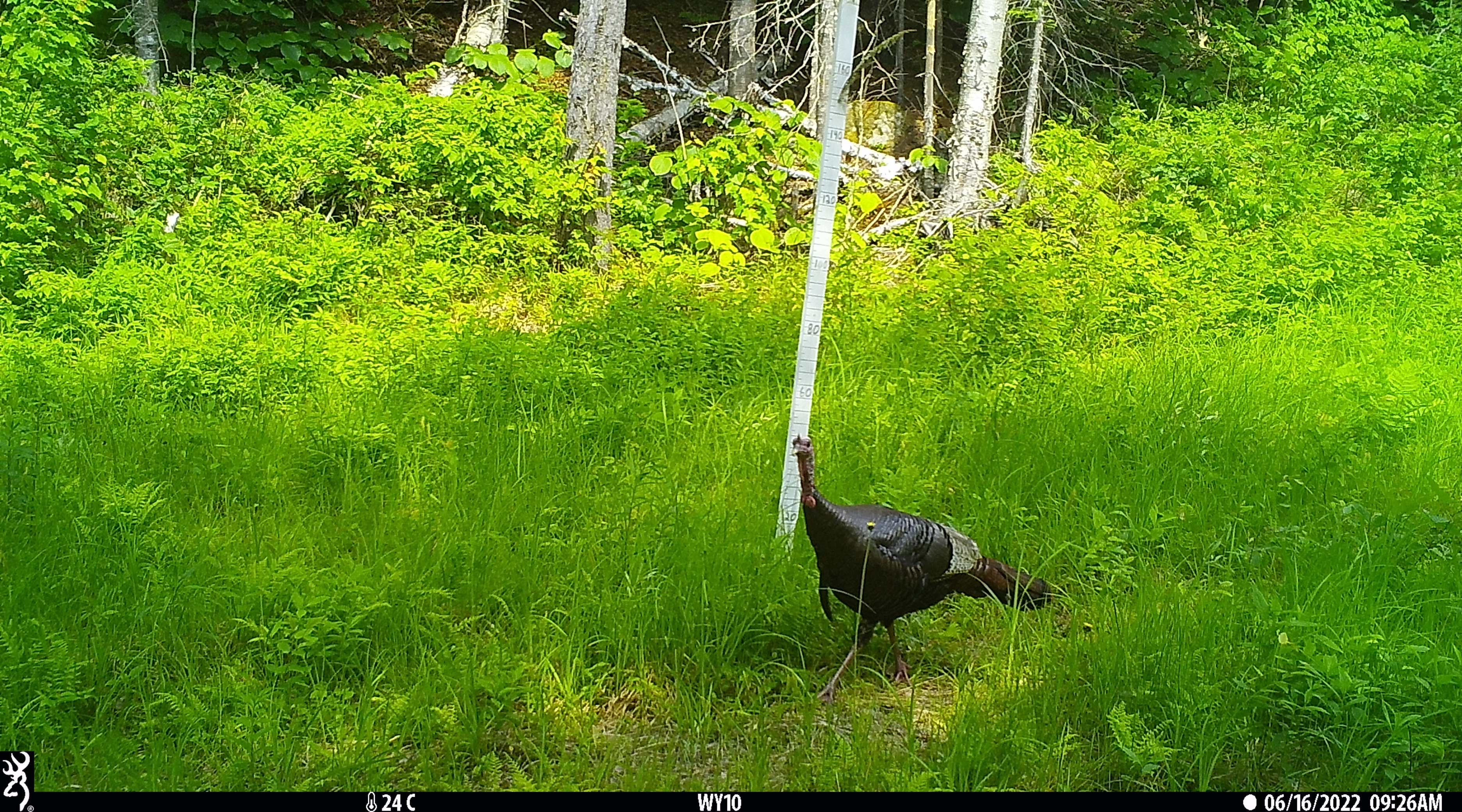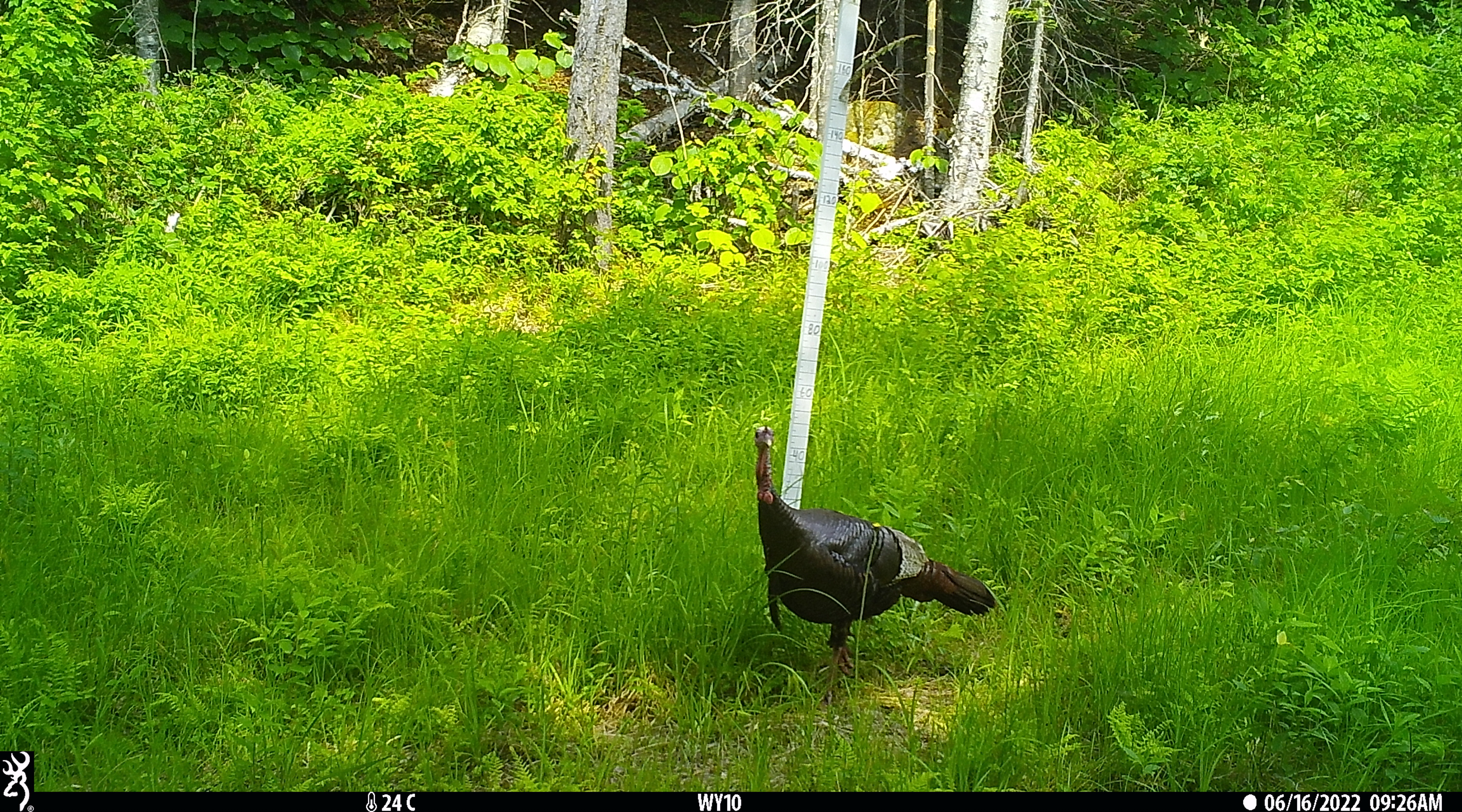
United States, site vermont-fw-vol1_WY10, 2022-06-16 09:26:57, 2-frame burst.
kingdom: Animalia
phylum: Chordata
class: Aves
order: Galliformes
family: Phasianidae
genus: Meleagris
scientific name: Meleagris gallopavo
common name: wild turkey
Wild turkey (Meleagris gallopavo).